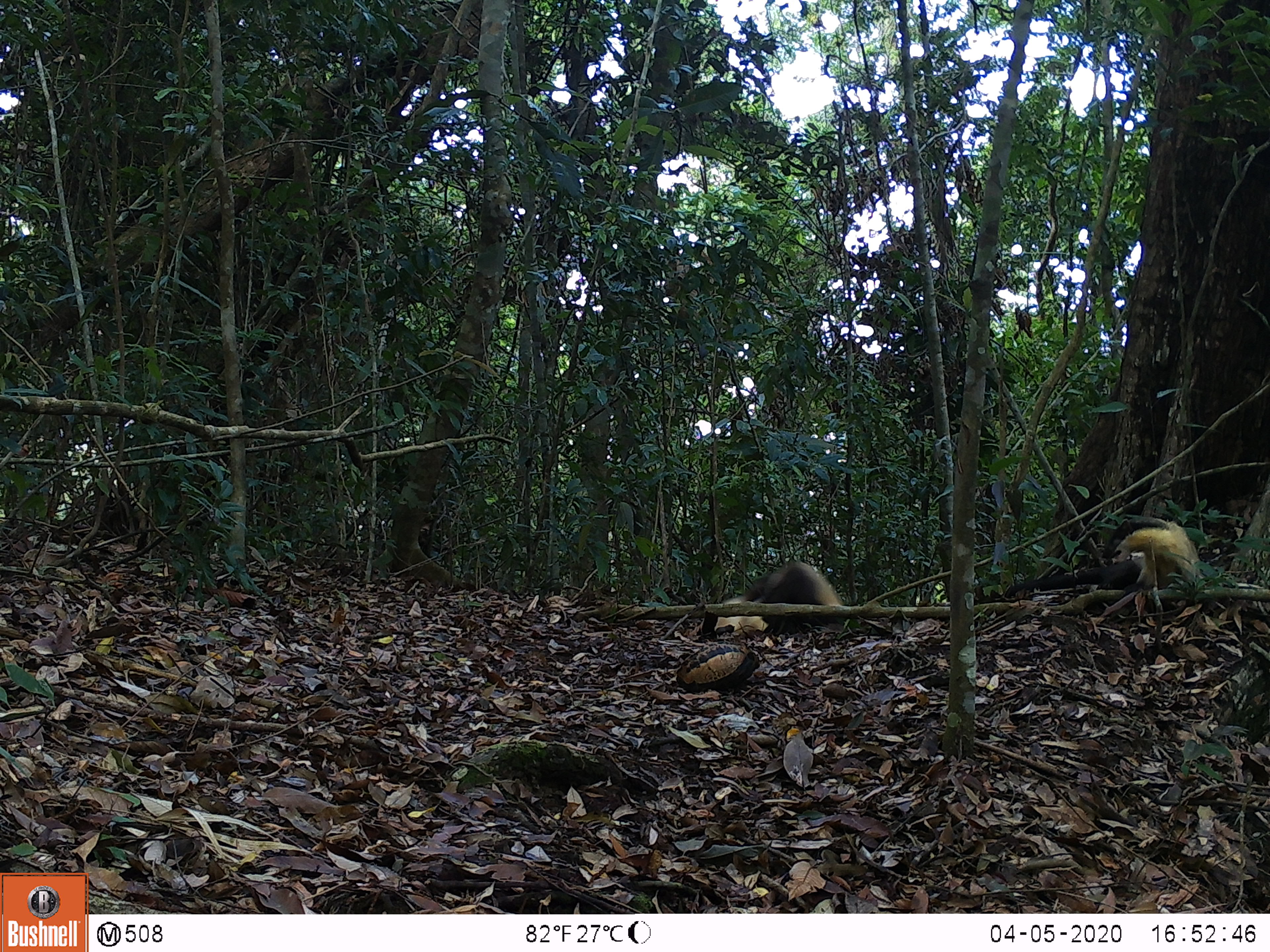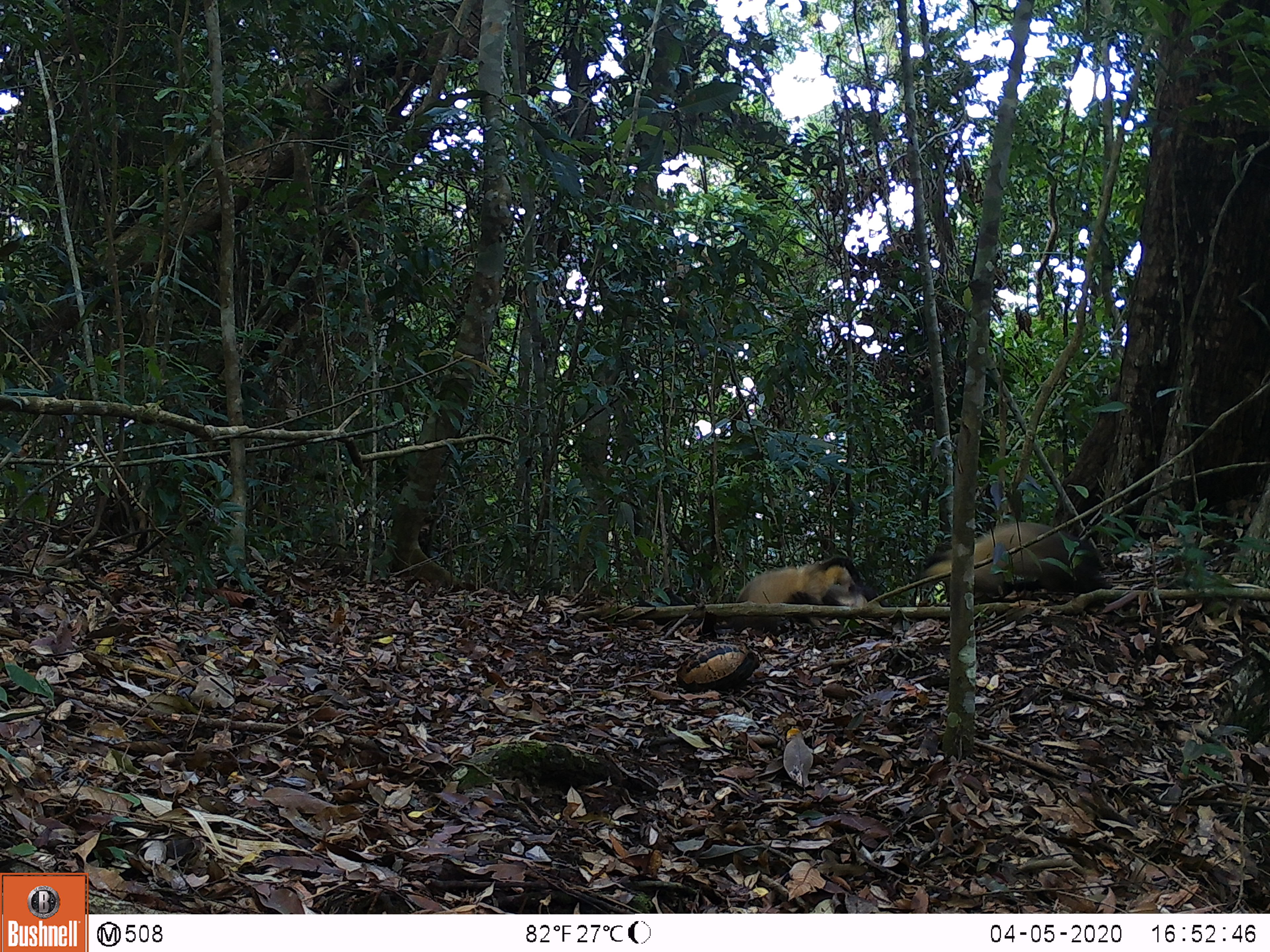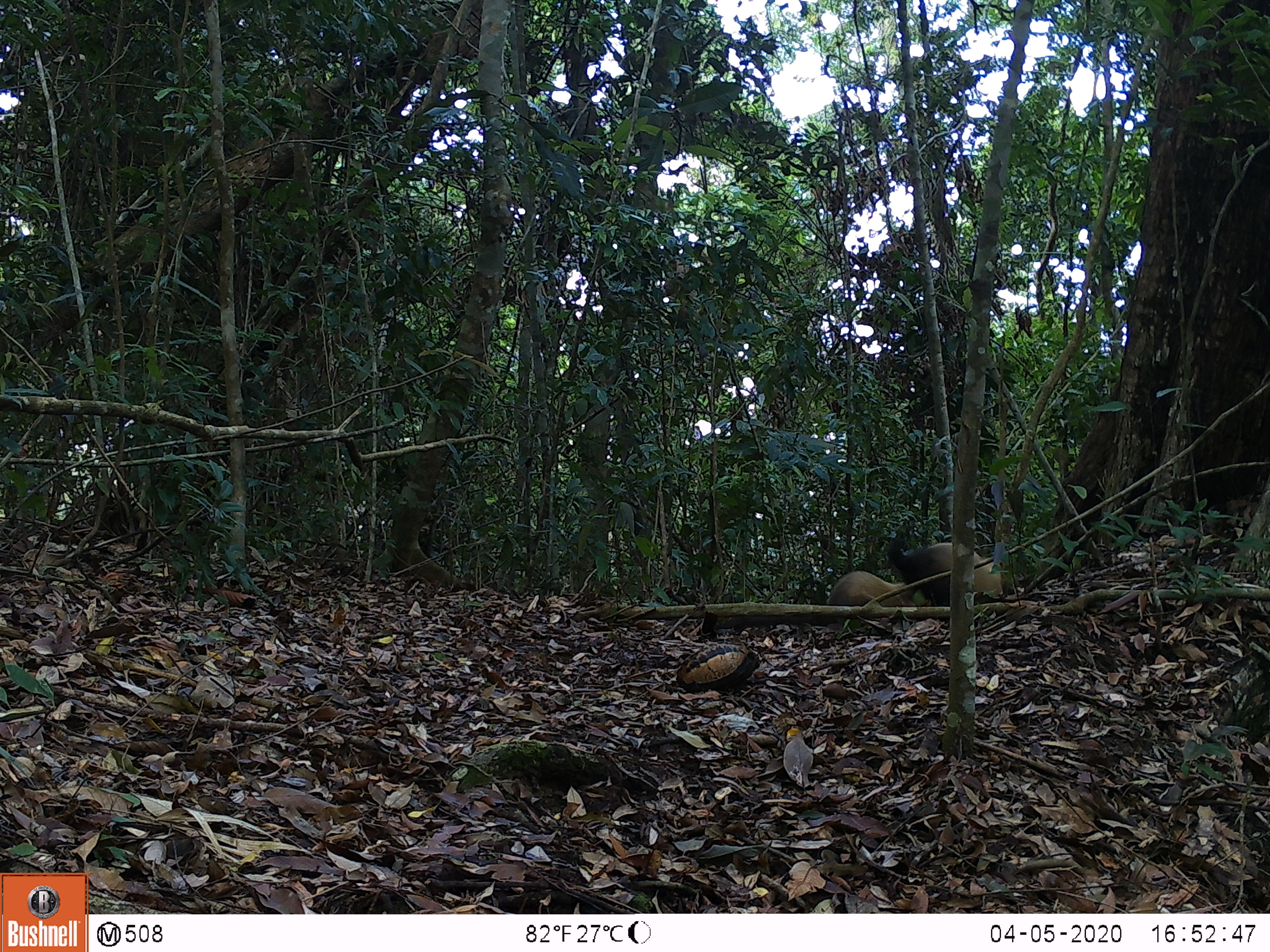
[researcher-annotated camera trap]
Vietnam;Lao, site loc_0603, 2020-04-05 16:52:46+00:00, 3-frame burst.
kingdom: Animalia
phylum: Chordata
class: Mammalia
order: Carnivora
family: Mustelidae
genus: Martes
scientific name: Martes flavigula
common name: yellow-throated marten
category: yellow throated marten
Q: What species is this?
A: Yellow throated marten (yellow-throated marten) (Martes flavigula).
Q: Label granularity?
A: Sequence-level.